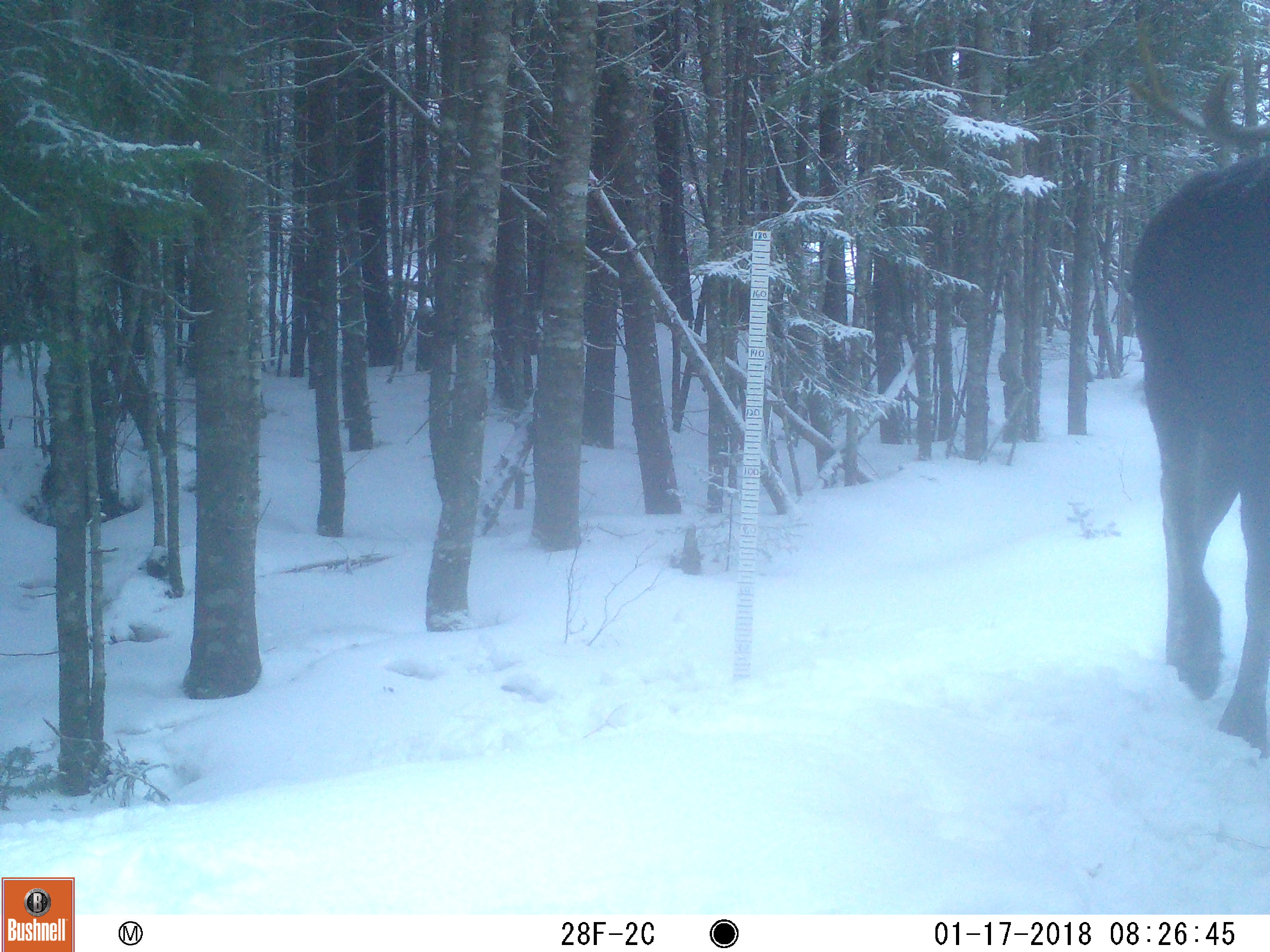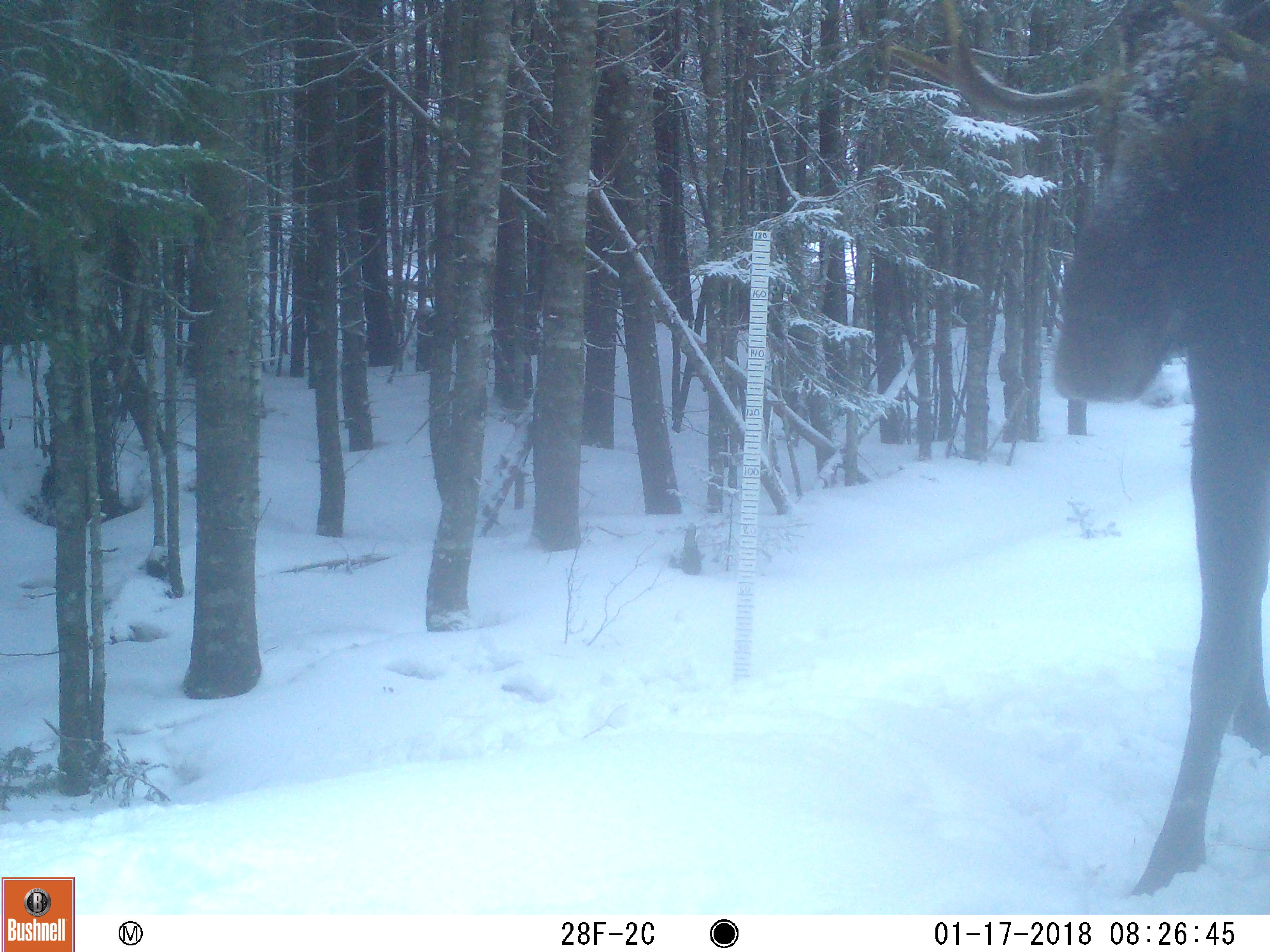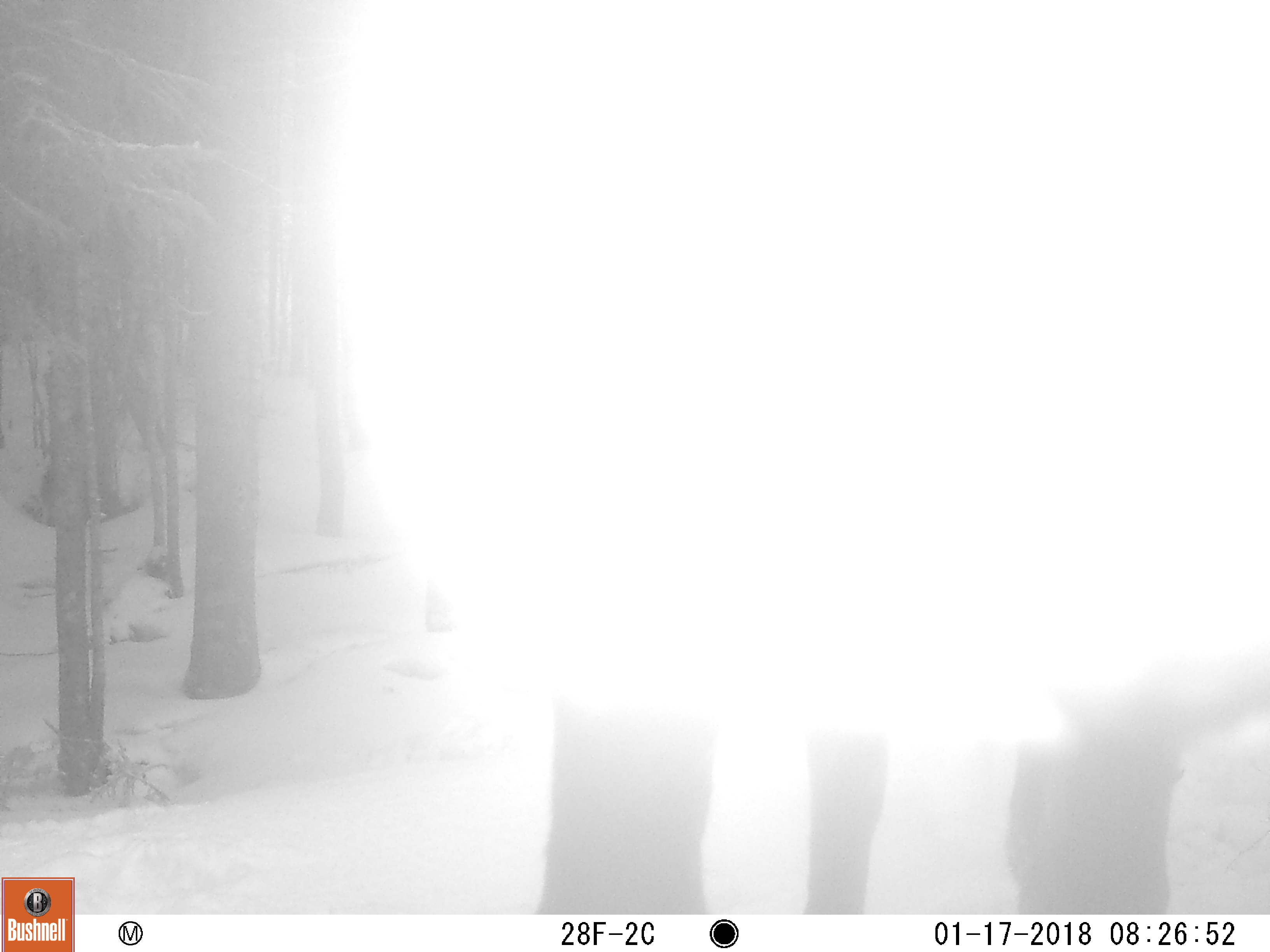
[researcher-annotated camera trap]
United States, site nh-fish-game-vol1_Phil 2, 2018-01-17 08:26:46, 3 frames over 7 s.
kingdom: Animalia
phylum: Chordata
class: Mammalia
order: Artiodactyla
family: Cervidae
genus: Alces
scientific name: Alces alces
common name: moose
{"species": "moose (Alces alces)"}